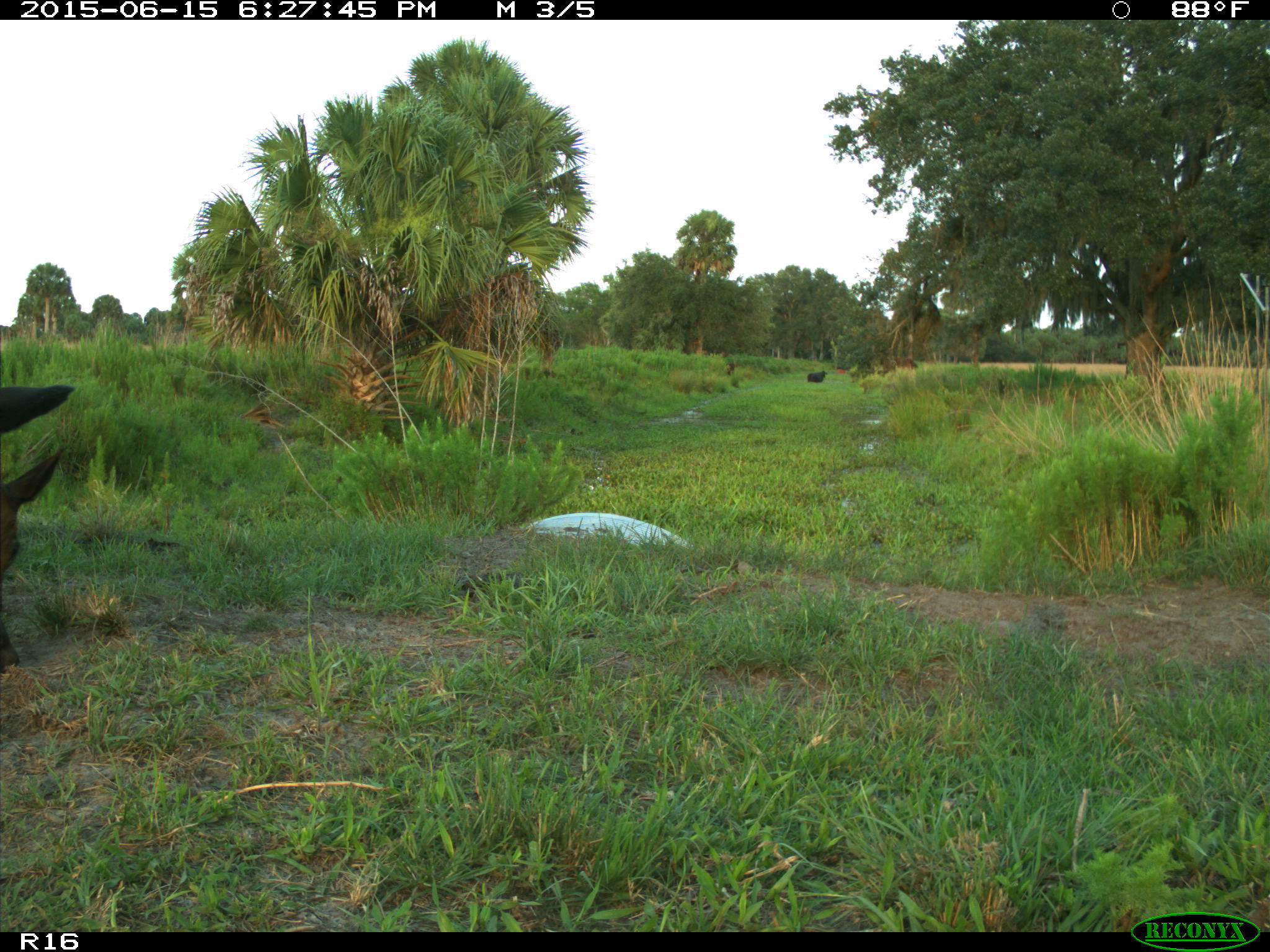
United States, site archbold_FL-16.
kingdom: Animalia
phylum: Chordata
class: Mammalia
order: Artiodactyla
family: Bovidae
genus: Bos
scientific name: Bos taurus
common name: domestic cow